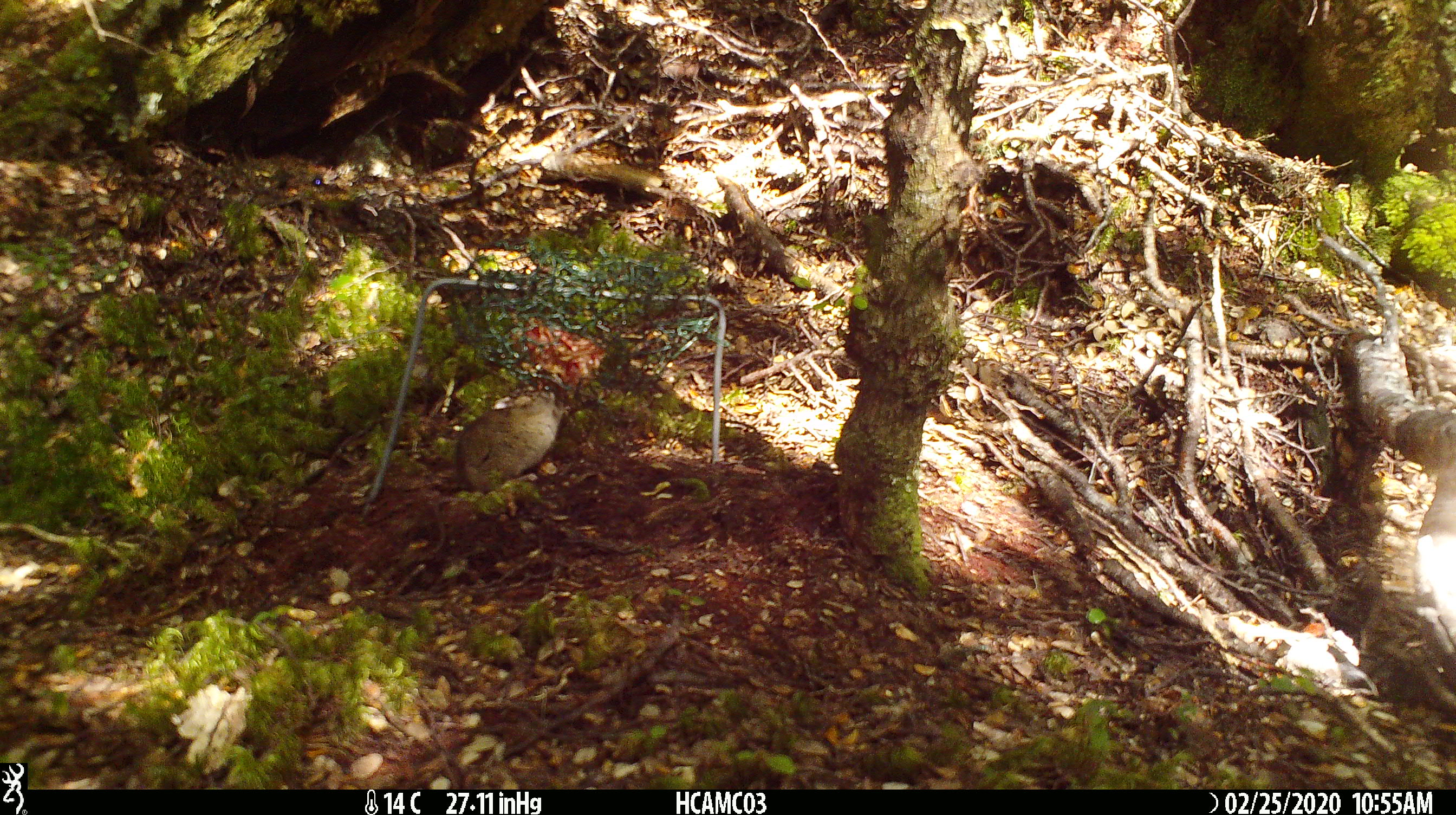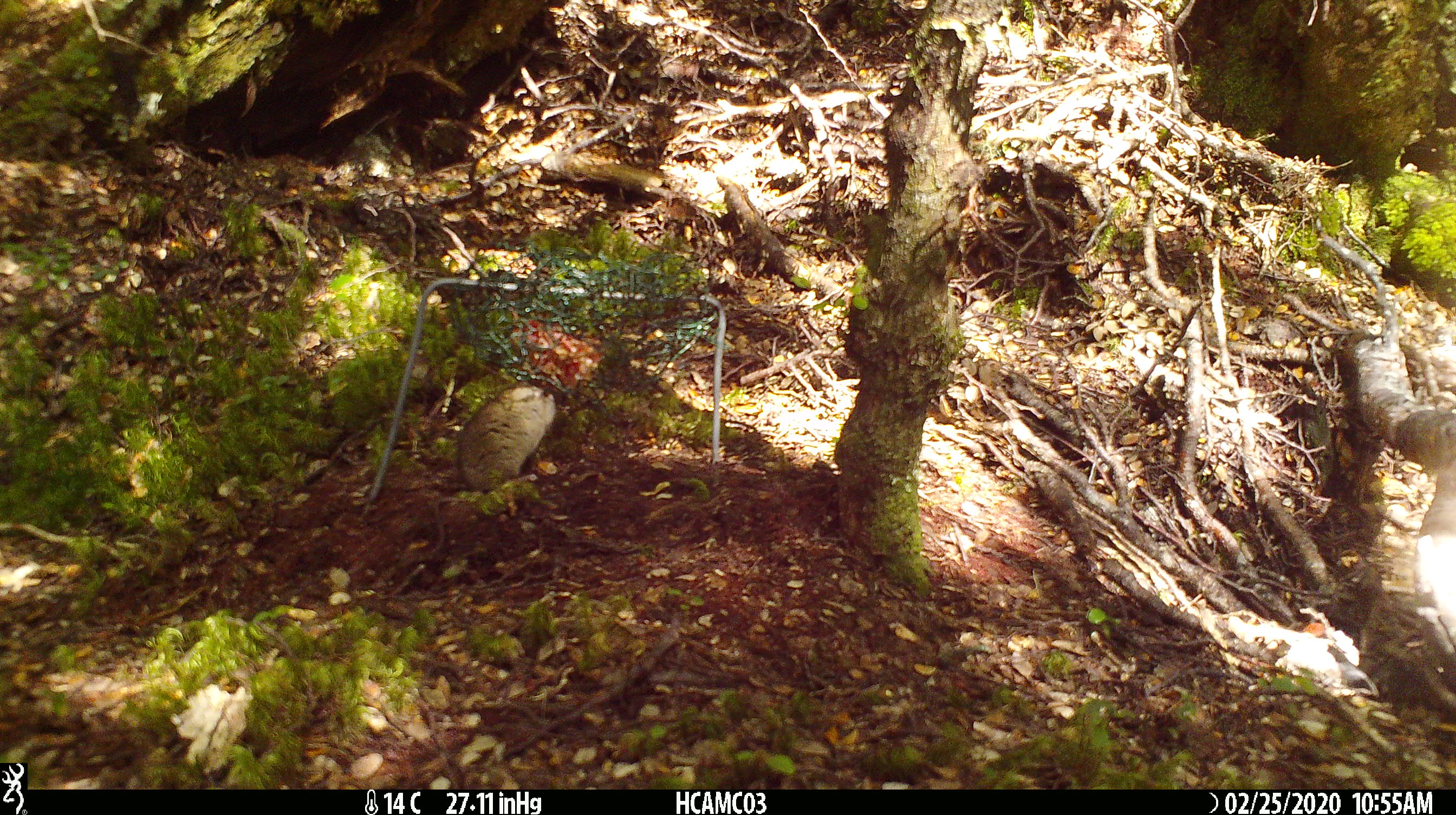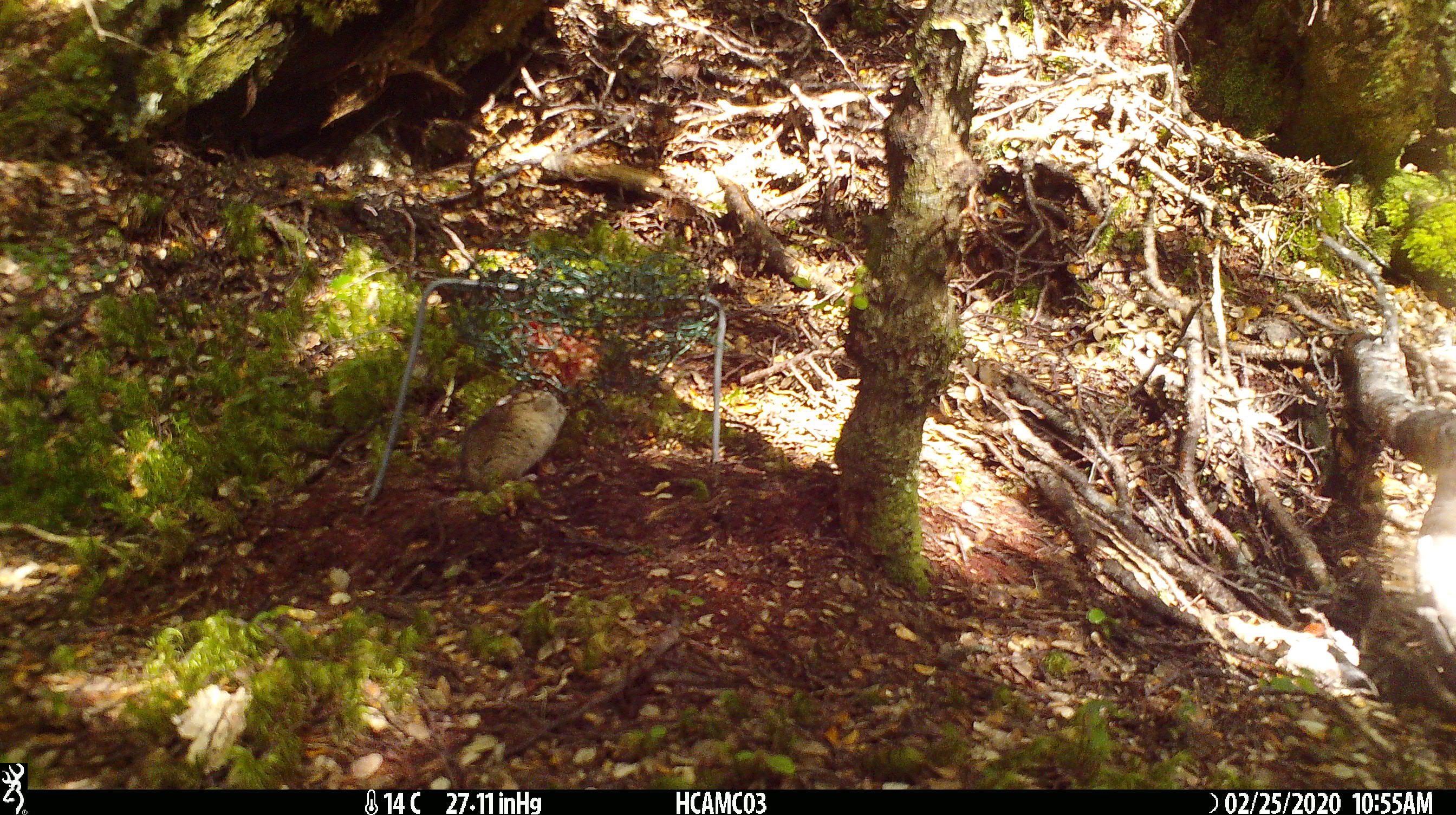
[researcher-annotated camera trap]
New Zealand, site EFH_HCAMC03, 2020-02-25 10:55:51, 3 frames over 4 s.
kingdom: Animalia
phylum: Chordata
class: Mammalia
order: Rodentia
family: Muridae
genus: Mus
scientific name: Mus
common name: mouse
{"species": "mouse (Mus)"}